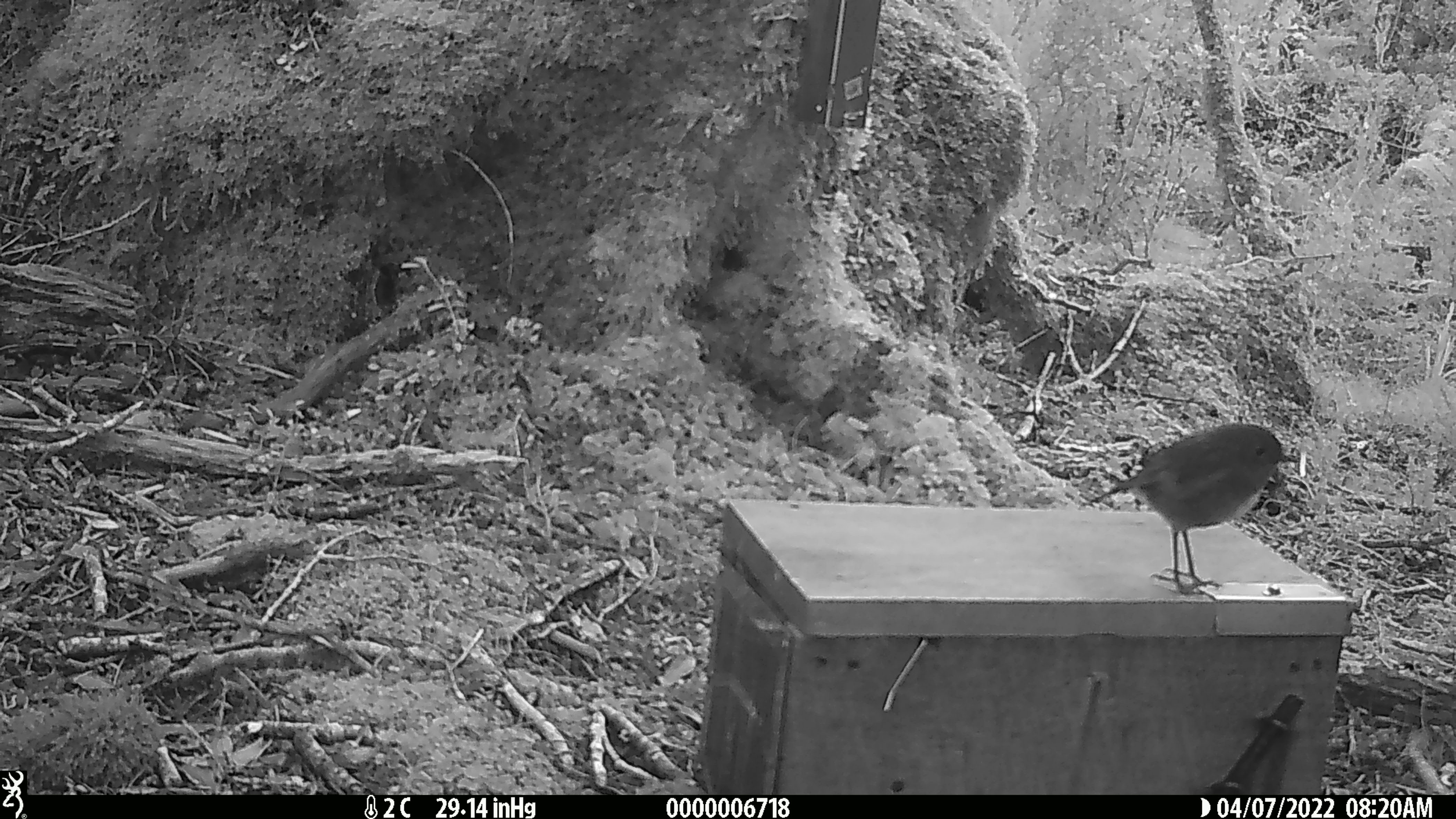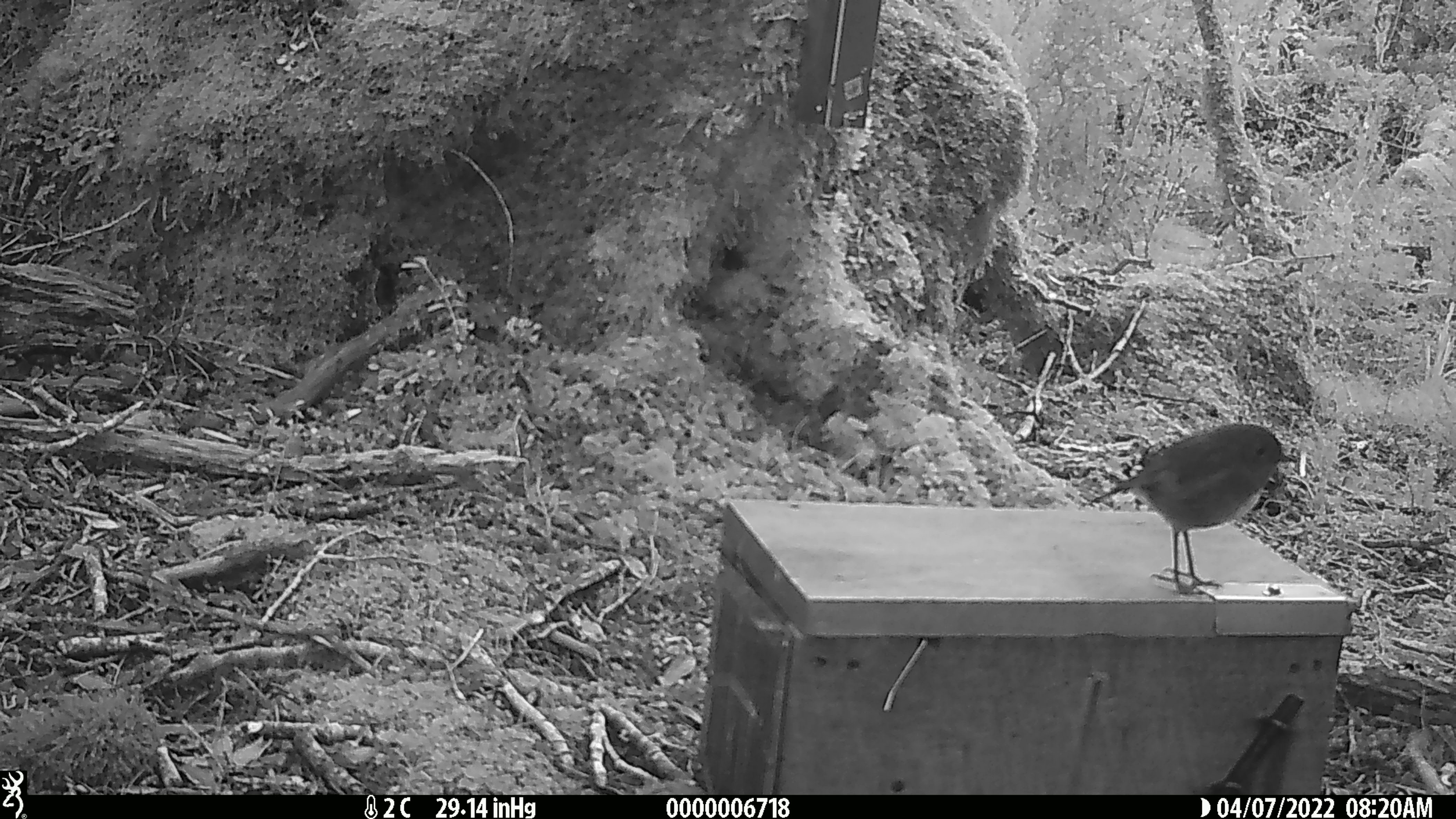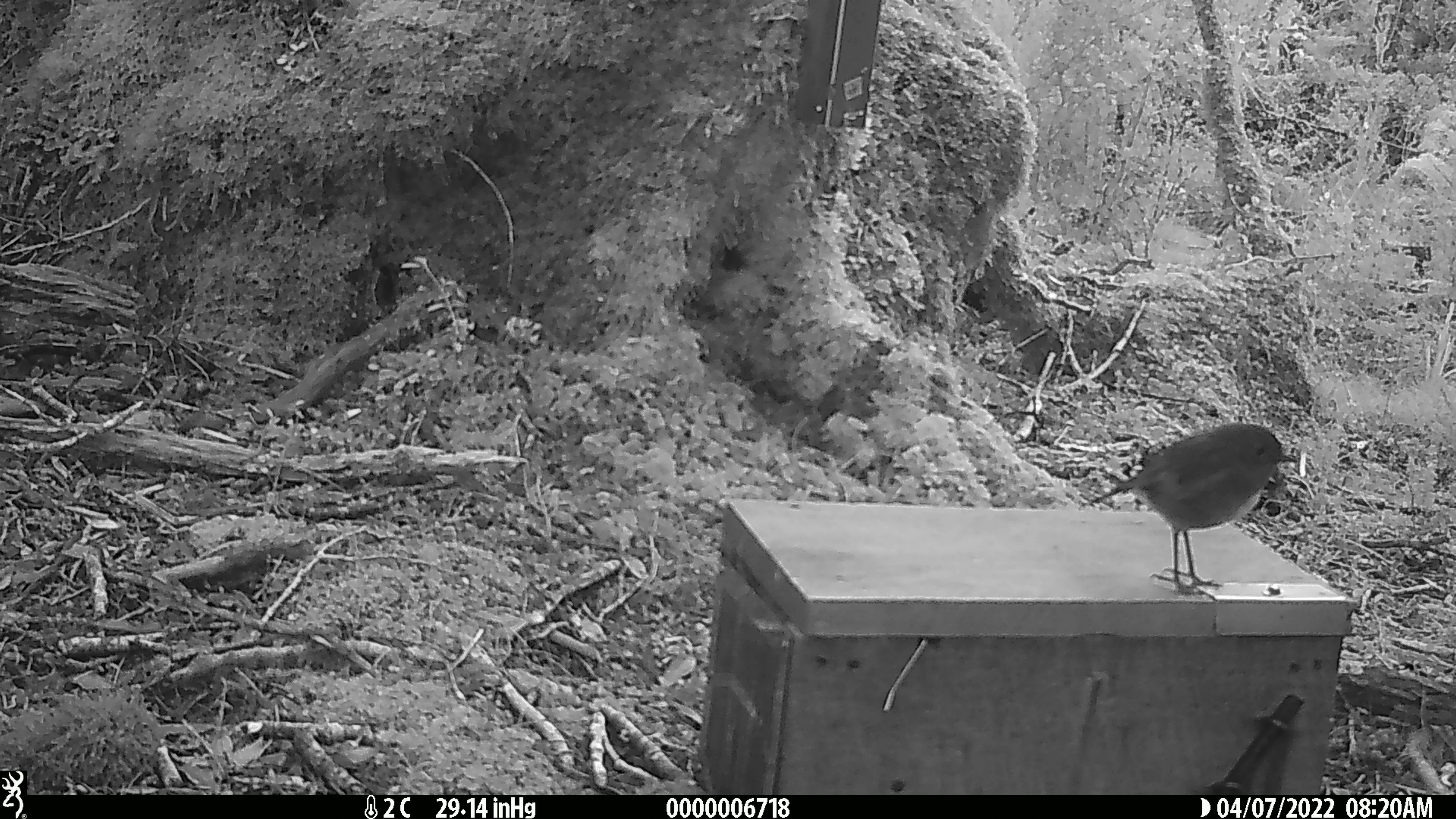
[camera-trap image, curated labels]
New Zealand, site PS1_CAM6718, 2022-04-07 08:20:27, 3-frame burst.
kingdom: Animalia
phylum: Chordata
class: Aves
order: Passeriformes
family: Petroicidae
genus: Petroica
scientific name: Petroica australis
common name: new zealand robin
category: robin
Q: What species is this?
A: Robin (new zealand robin) (Petroica australis).